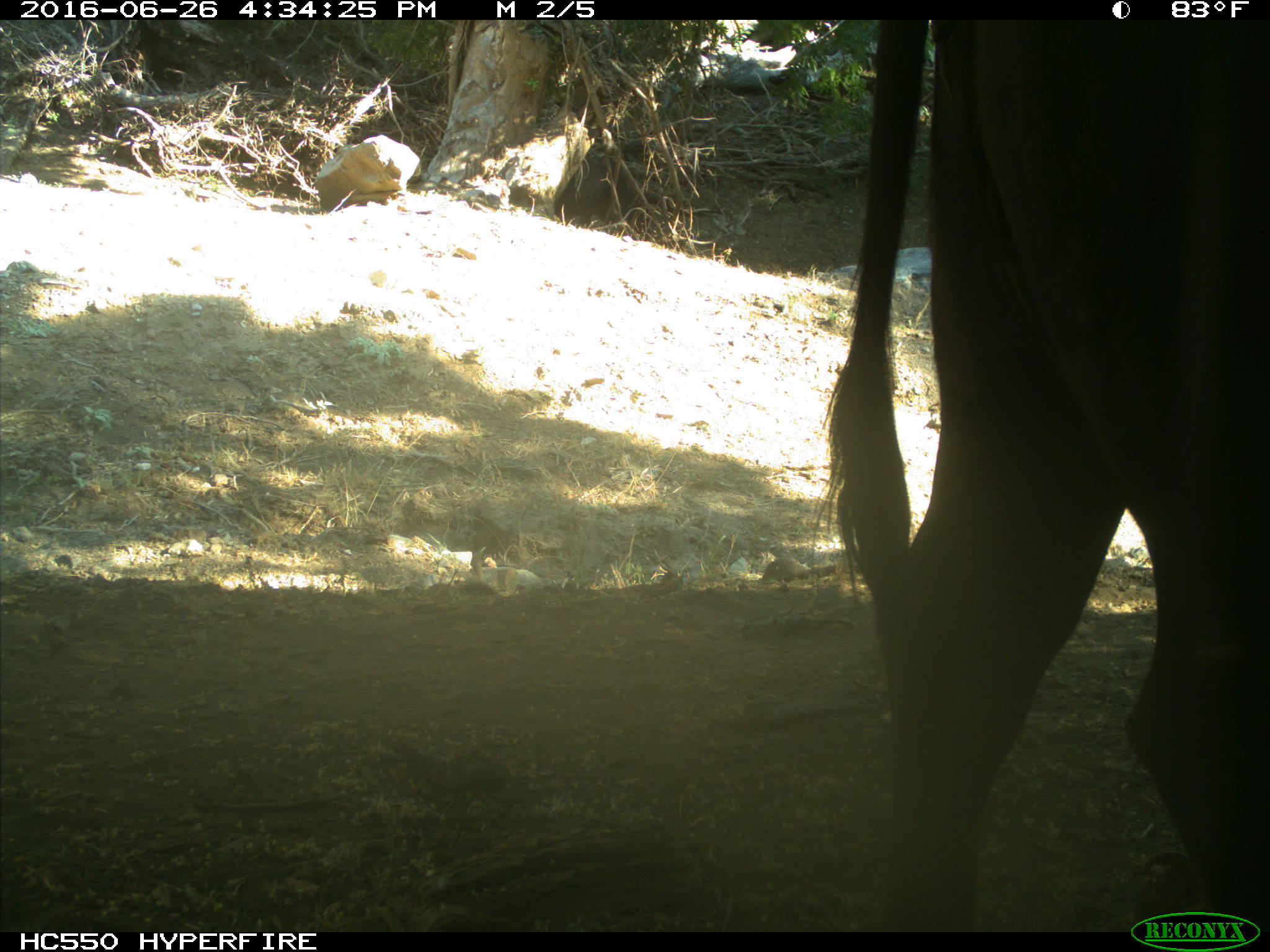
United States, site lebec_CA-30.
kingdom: Animalia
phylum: Chordata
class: Mammalia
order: Artiodactyla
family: Bovidae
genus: Bos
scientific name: Bos taurus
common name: domestic cow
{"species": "Bos taurus (domestic cow)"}